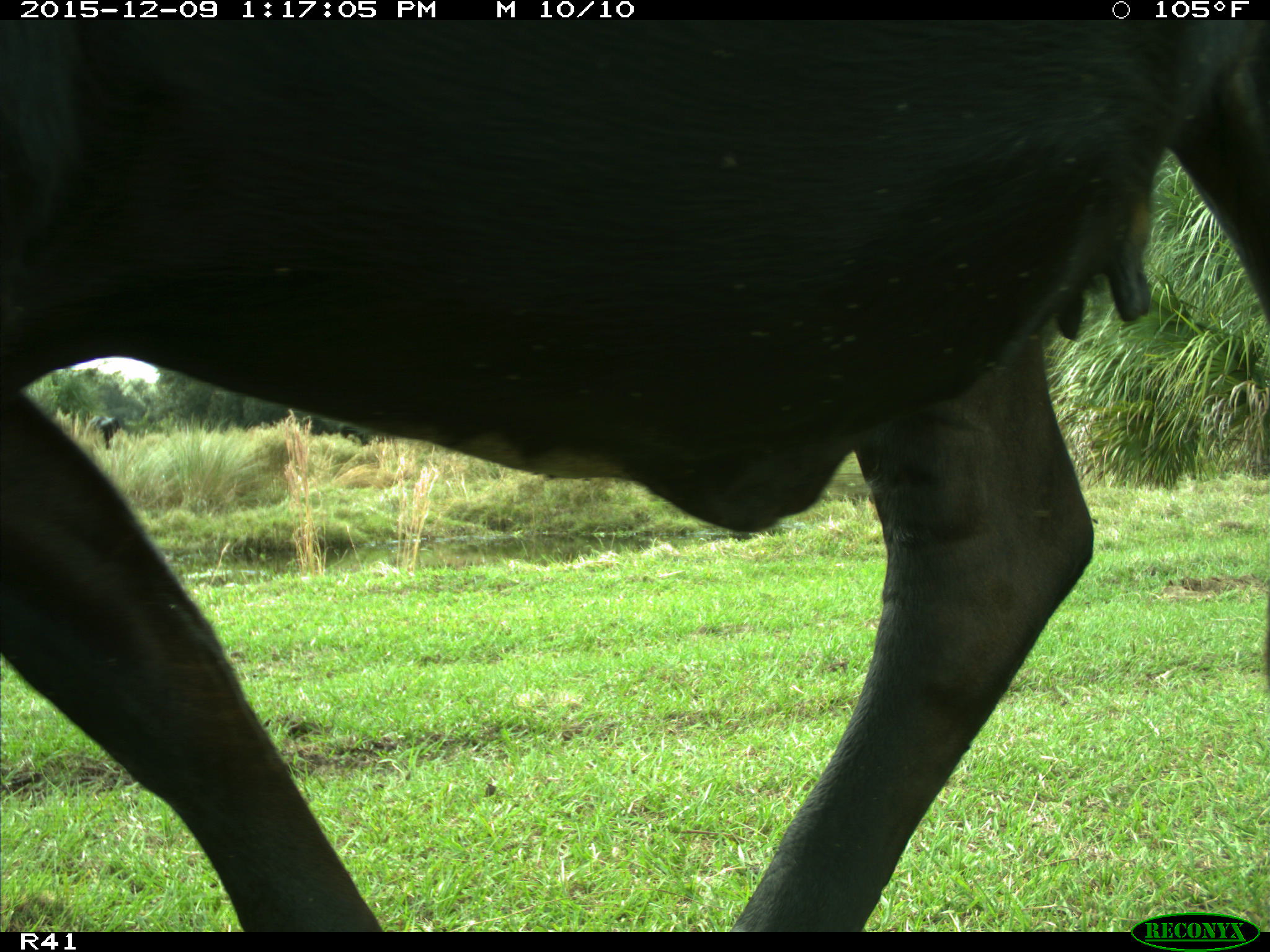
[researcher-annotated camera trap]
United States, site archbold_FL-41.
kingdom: Animalia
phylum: Chordata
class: Mammalia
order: Artiodactyla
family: Bovidae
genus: Bos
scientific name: Bos taurus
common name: domestic cow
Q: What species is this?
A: Bos taurus (domestic cow).